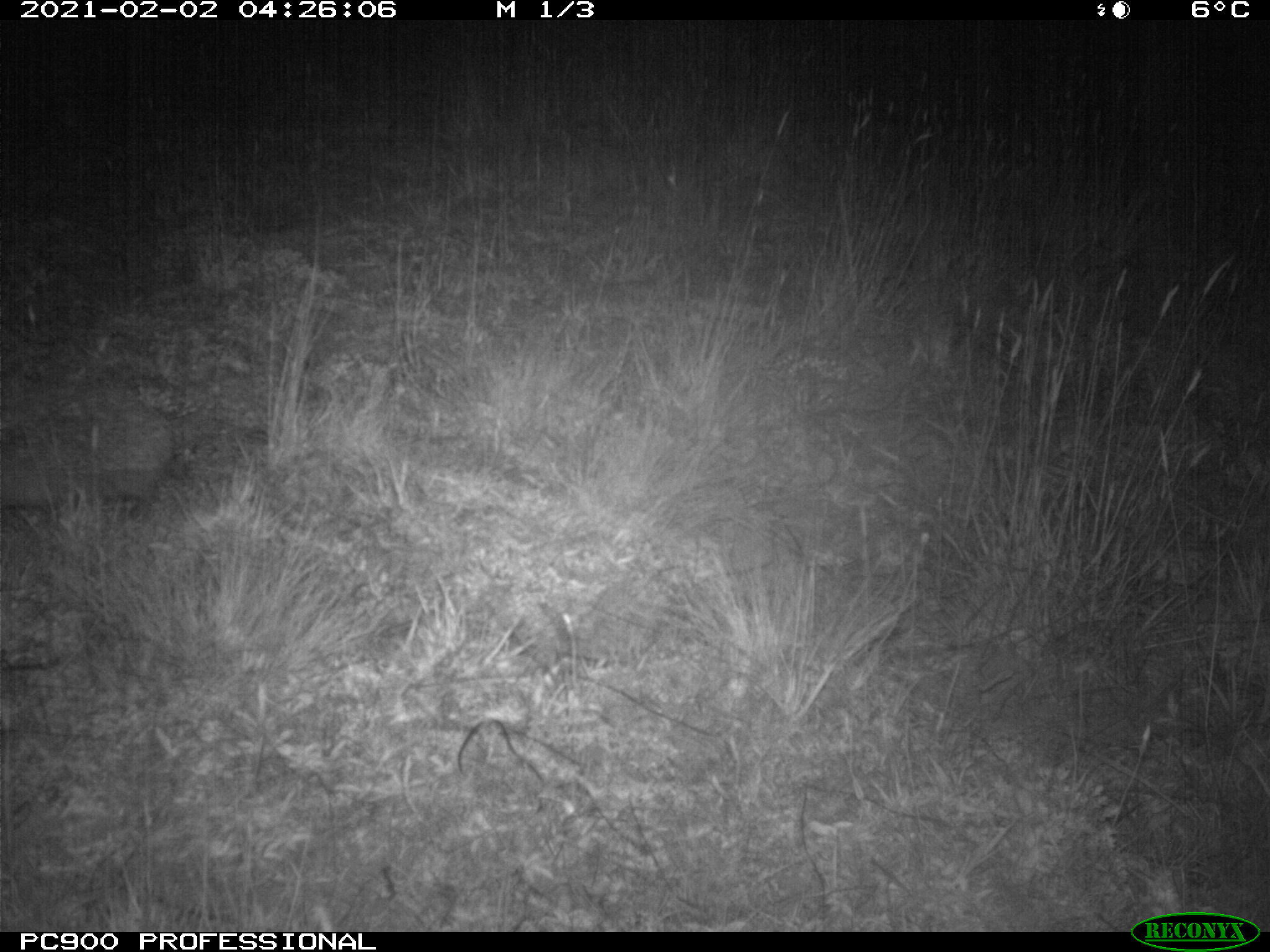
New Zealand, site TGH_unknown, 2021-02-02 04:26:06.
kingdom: Animalia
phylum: Chordata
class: Mammalia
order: Eulipotyphla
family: Erinaceidae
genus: Erinaceus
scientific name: Erinaceus europaeus europaeus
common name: european hedgehog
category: hedgehog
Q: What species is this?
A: Hedgehog (european hedgehog) (Erinaceus europaeus europaeus).